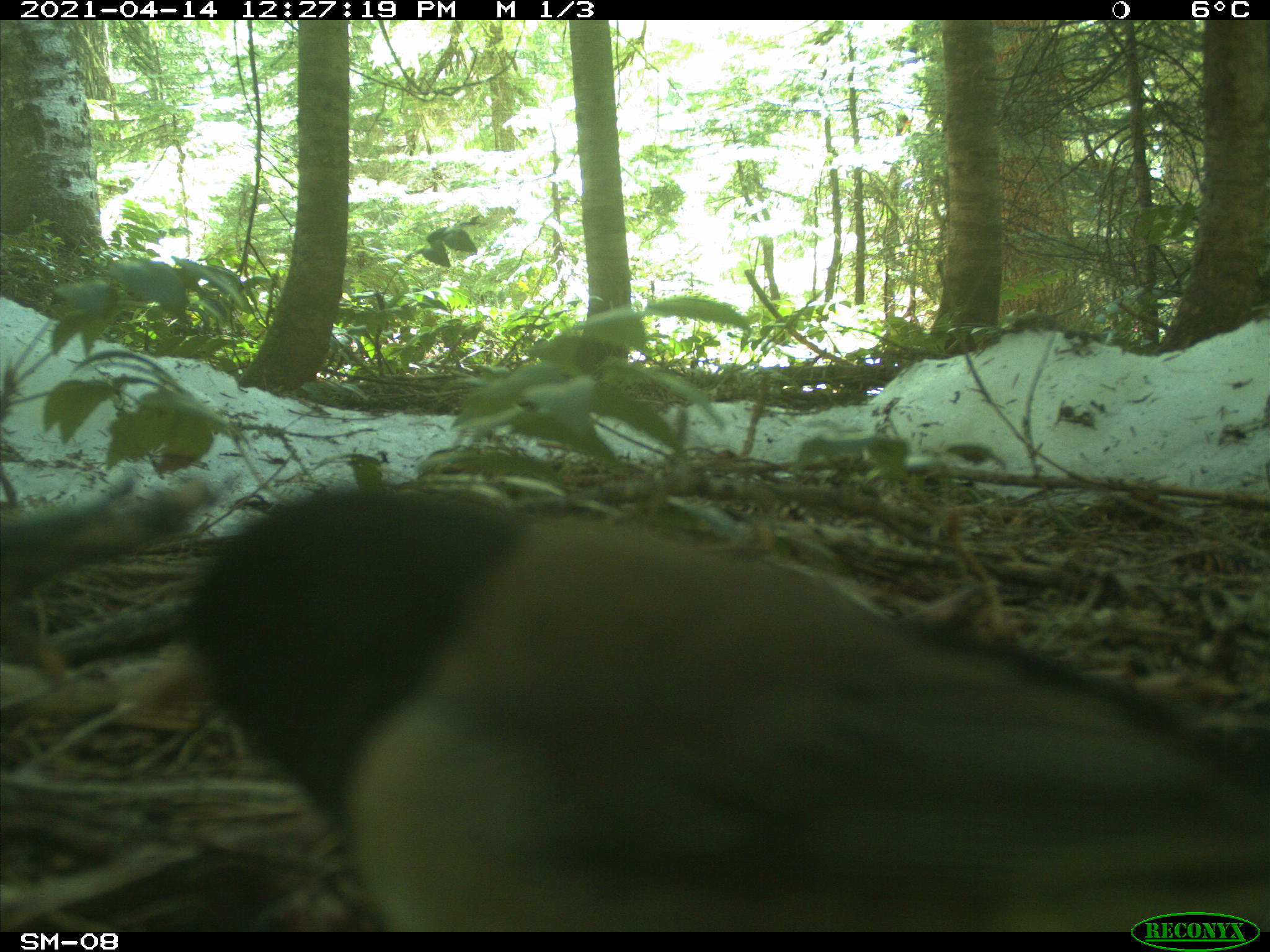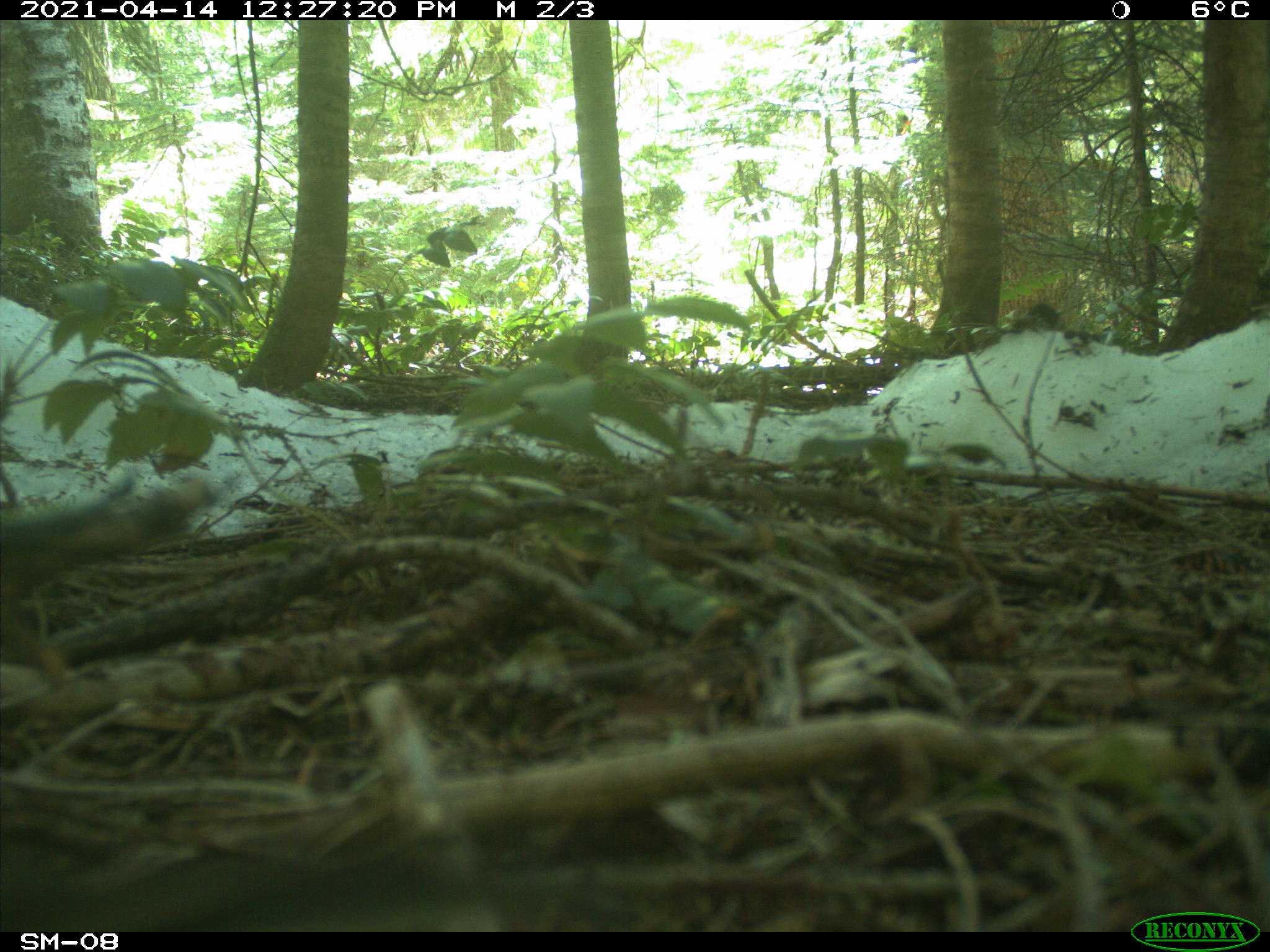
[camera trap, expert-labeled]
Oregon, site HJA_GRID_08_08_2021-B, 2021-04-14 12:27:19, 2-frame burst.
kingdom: Animalia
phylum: Chordata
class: Aves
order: Passeriformes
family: Passerellidae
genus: Junco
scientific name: Junco hyemalis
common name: dark-eyed junco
Dark-eyed junco (Junco hyemalis).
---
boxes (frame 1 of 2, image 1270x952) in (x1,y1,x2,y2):
dark-eyed junco: (99,465,1269,890); (73,473,1122,925)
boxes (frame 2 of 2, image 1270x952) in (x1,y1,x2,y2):
dark-eyed junco: (1009,291,1084,344)